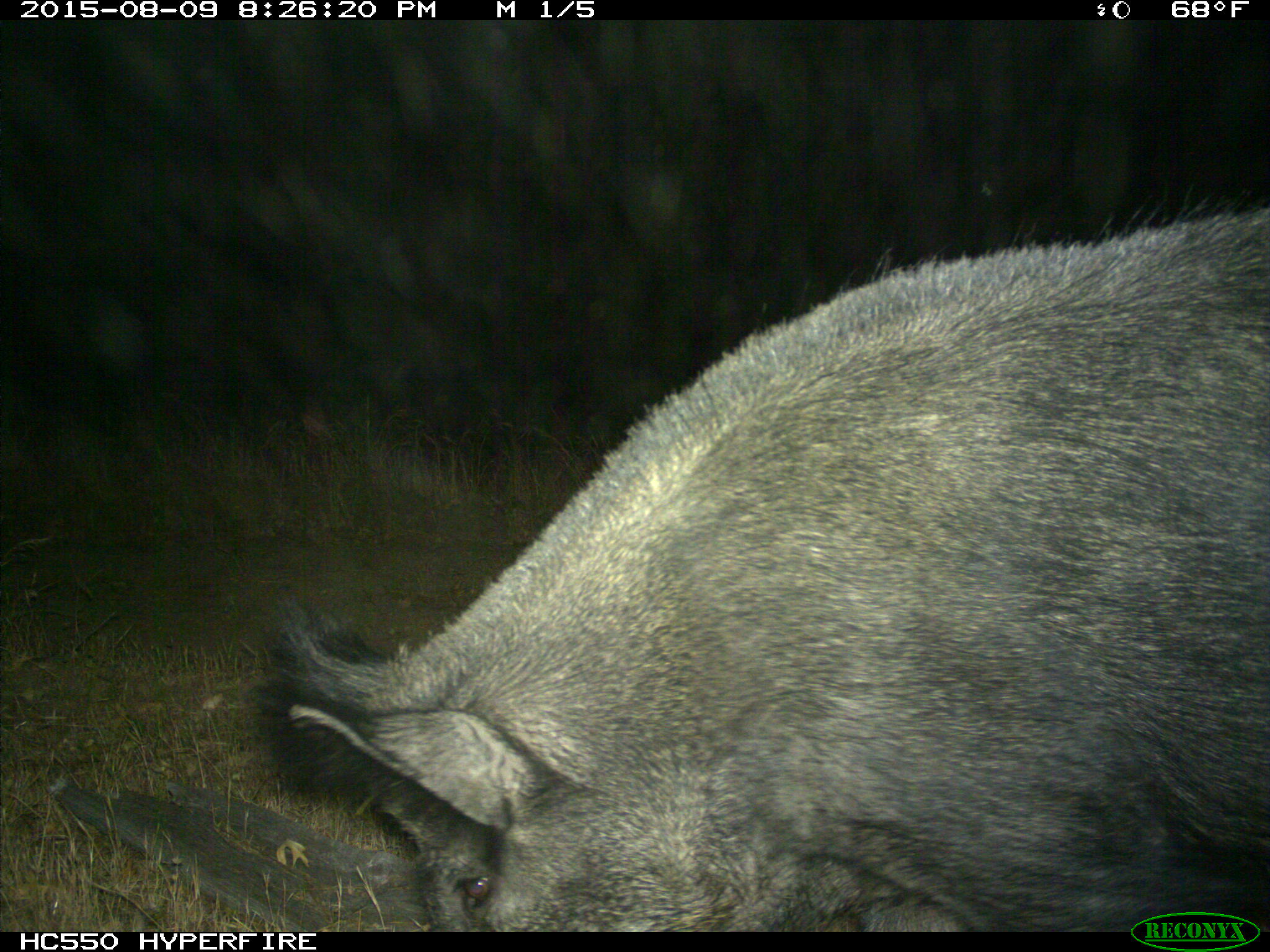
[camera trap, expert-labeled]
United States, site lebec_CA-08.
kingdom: Animalia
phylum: Chordata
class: Mammalia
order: Artiodactyla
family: Suidae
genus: Sus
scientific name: Sus scrofa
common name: wild boar